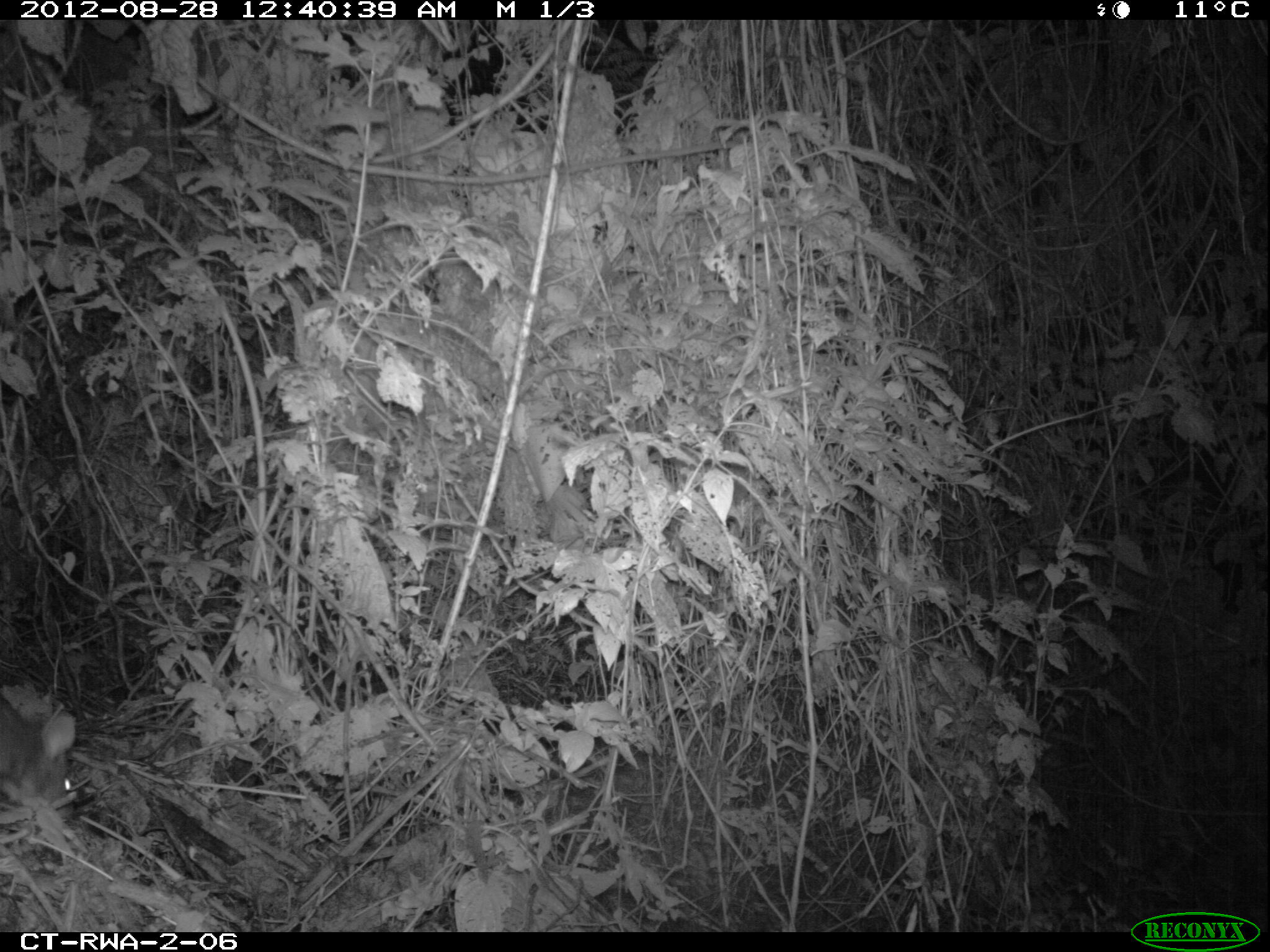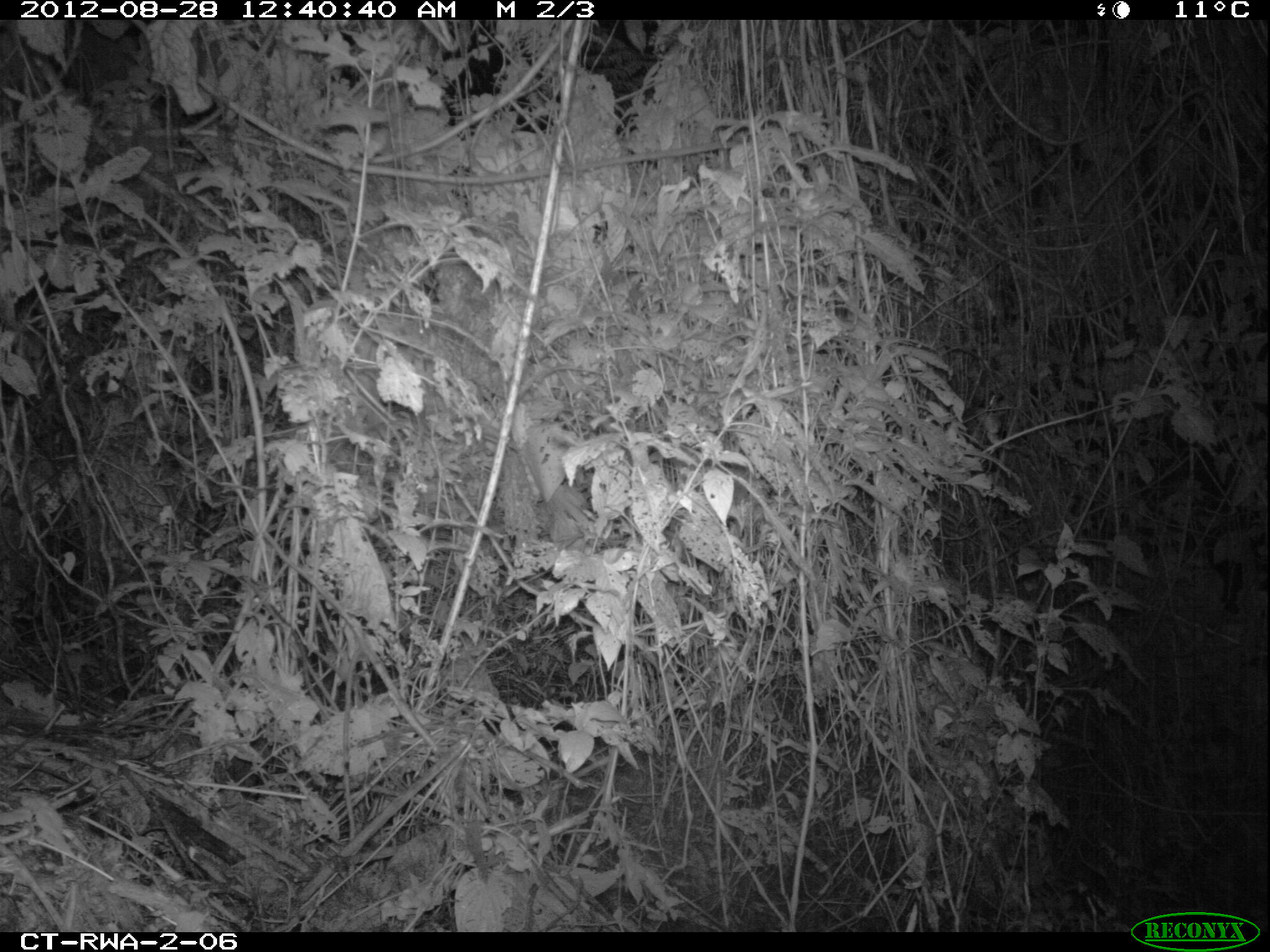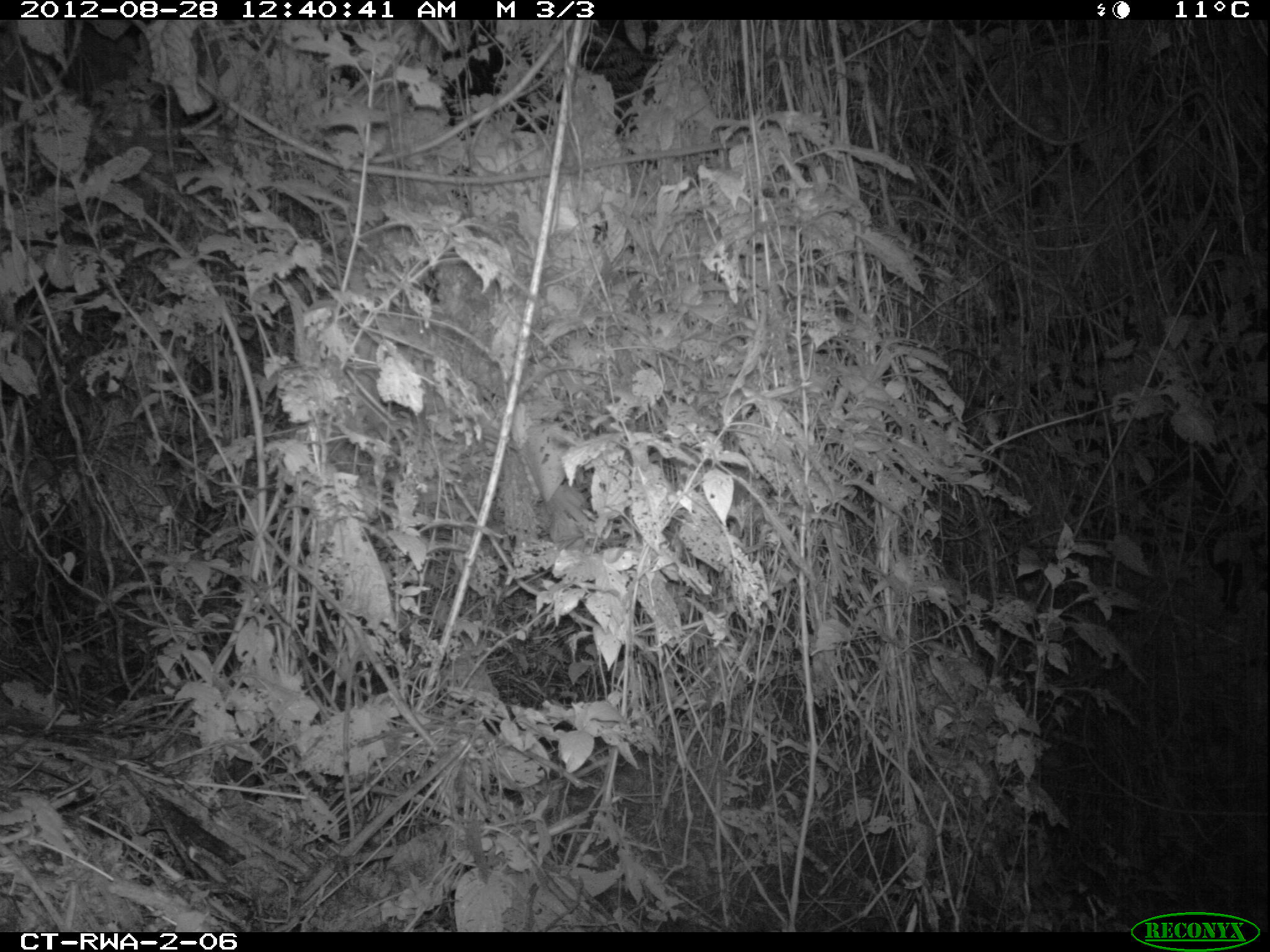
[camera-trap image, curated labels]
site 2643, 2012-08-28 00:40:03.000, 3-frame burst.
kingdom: Animalia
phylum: Chordata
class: Mammalia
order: Rodentia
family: Nesomyidae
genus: Cricetomys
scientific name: Cricetomys gambianus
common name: african giant pouched rat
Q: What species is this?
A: Cricetomys gambianus (african giant pouched rat).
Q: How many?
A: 1.